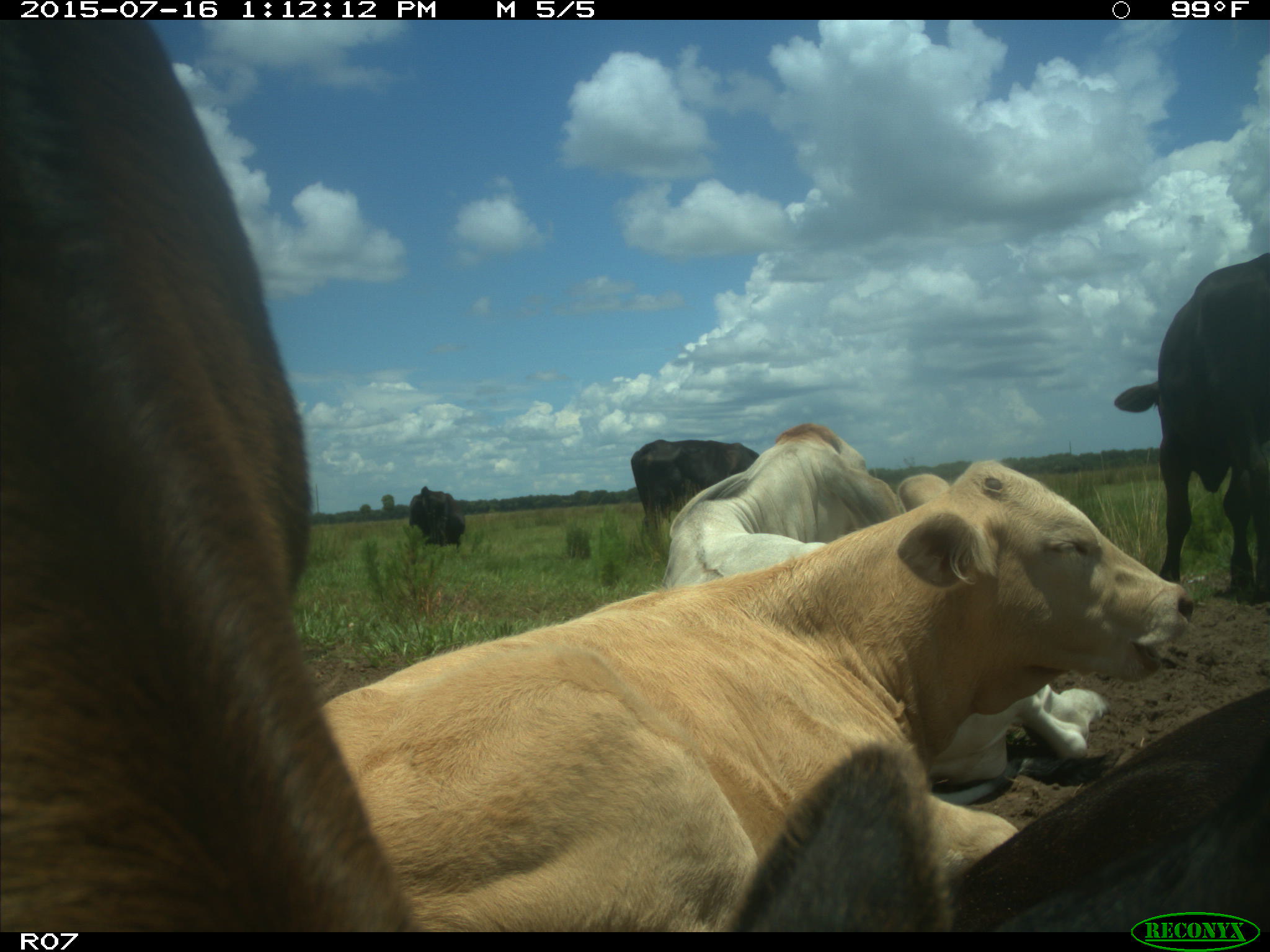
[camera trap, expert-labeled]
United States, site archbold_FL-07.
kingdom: Animalia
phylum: Chordata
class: Mammalia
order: Artiodactyla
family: Bovidae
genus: Bos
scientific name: Bos taurus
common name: domestic cow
Bos taurus (domestic cow).